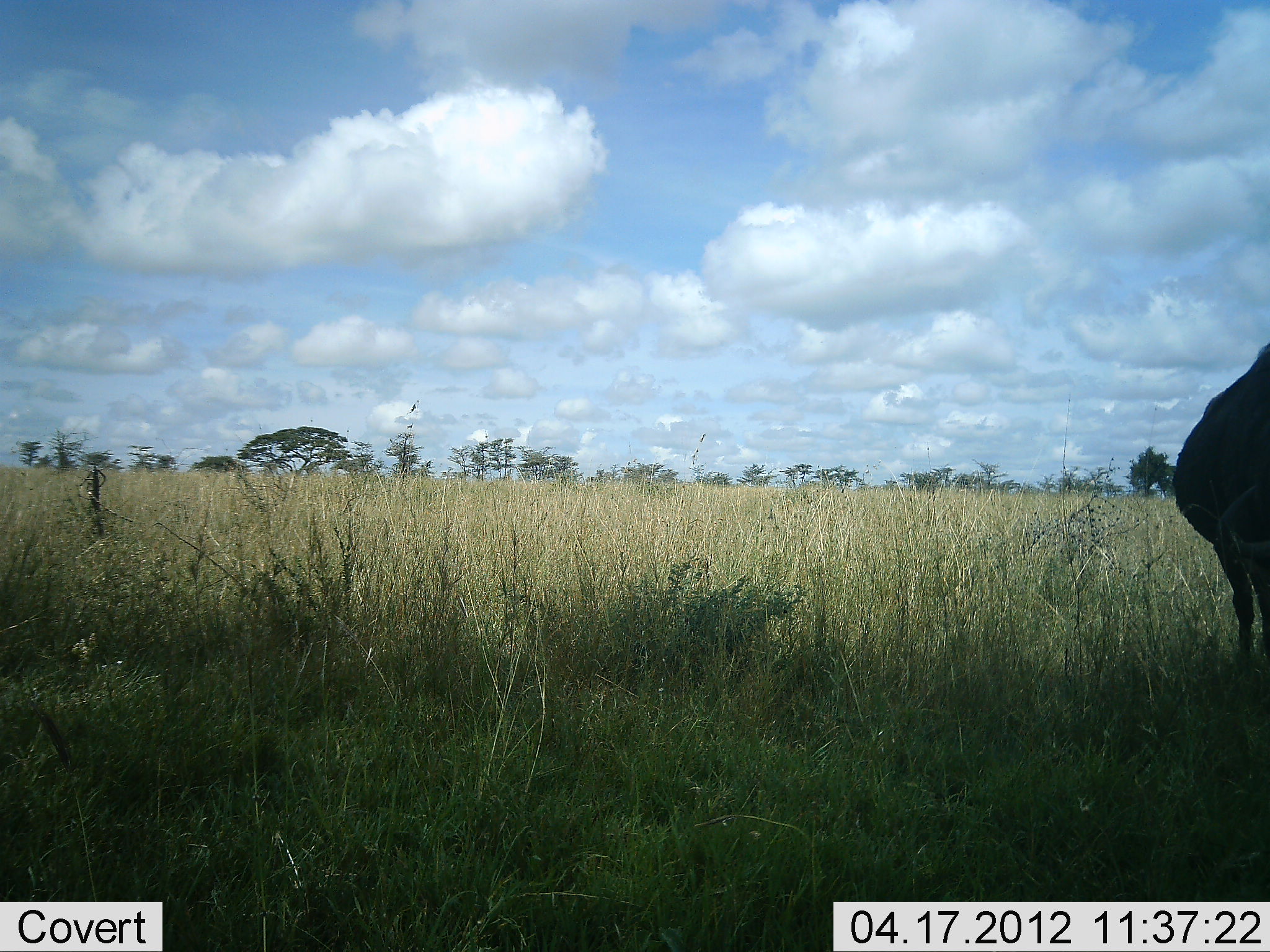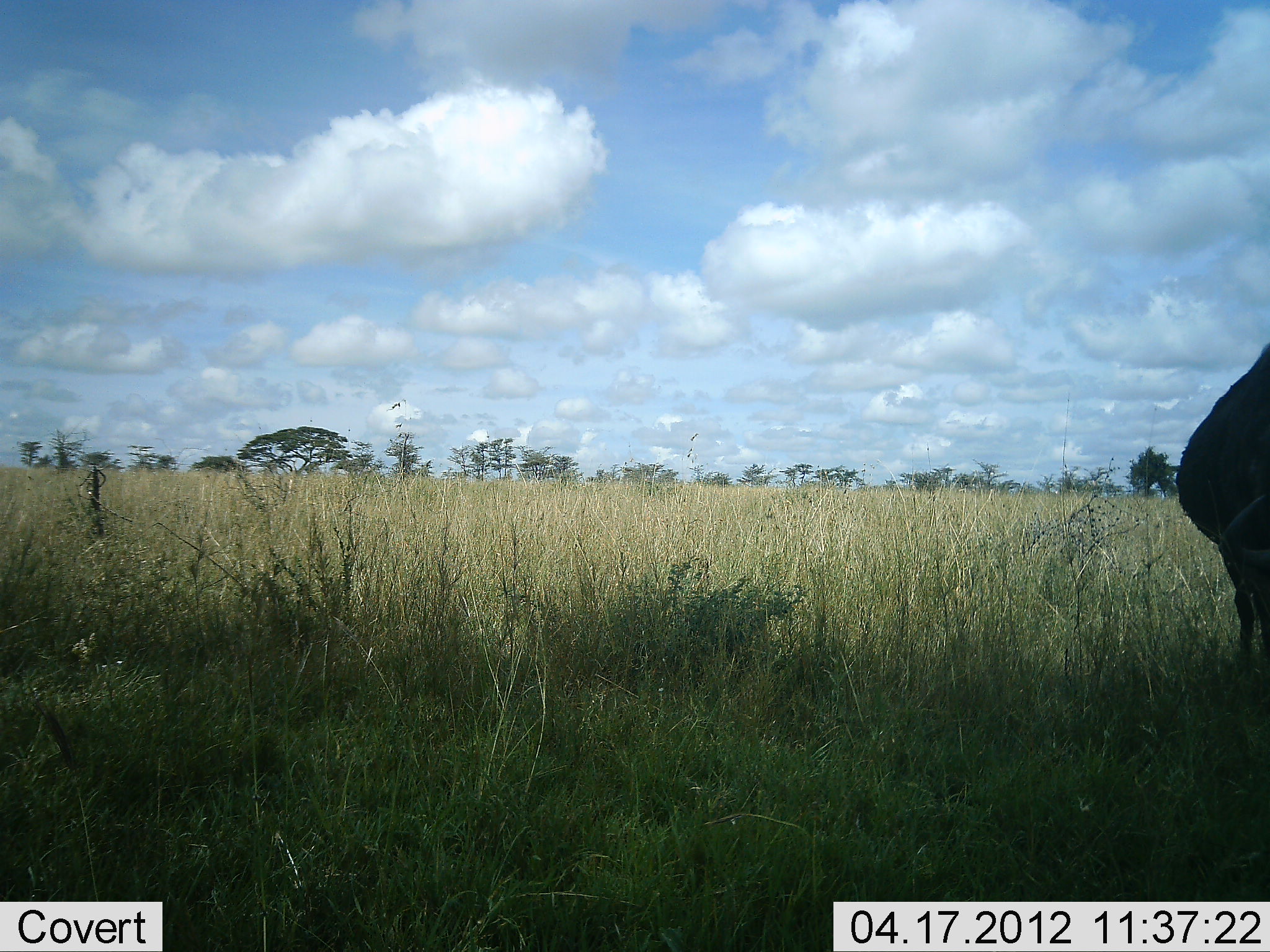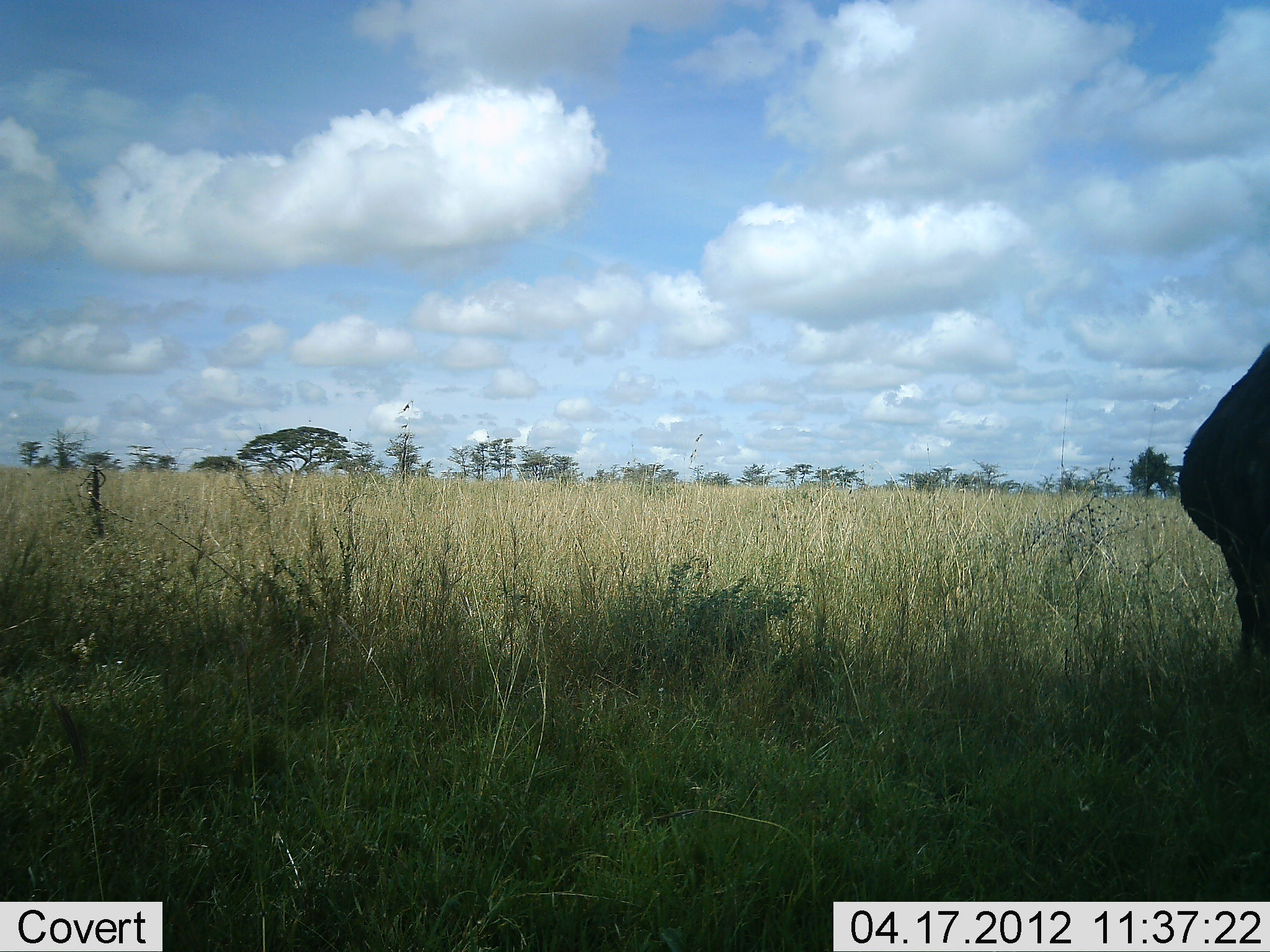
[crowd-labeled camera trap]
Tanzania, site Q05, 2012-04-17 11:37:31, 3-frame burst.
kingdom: Animalia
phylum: Chordata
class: Mammalia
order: Artiodactyla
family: Bovidae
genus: Connochaetes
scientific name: Connochaetes taurinus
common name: blue wildebeest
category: wildebeest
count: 1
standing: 60%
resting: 0%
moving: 0%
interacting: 0%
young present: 0%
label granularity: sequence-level